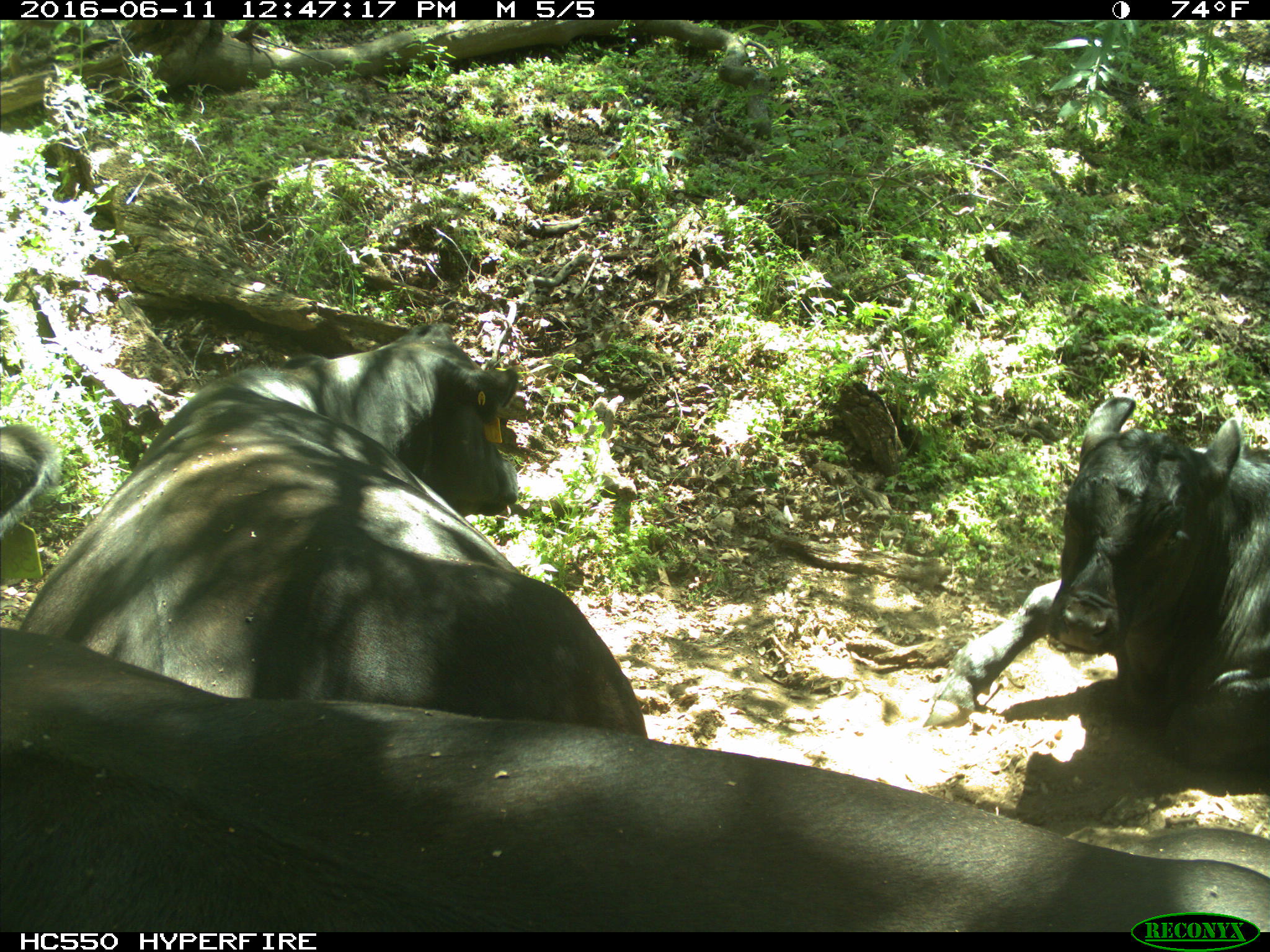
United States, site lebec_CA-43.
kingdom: Animalia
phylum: Chordata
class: Mammalia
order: Artiodactyla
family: Bovidae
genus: Bos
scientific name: Bos taurus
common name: domestic cow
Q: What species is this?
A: Bos taurus (domestic cow).